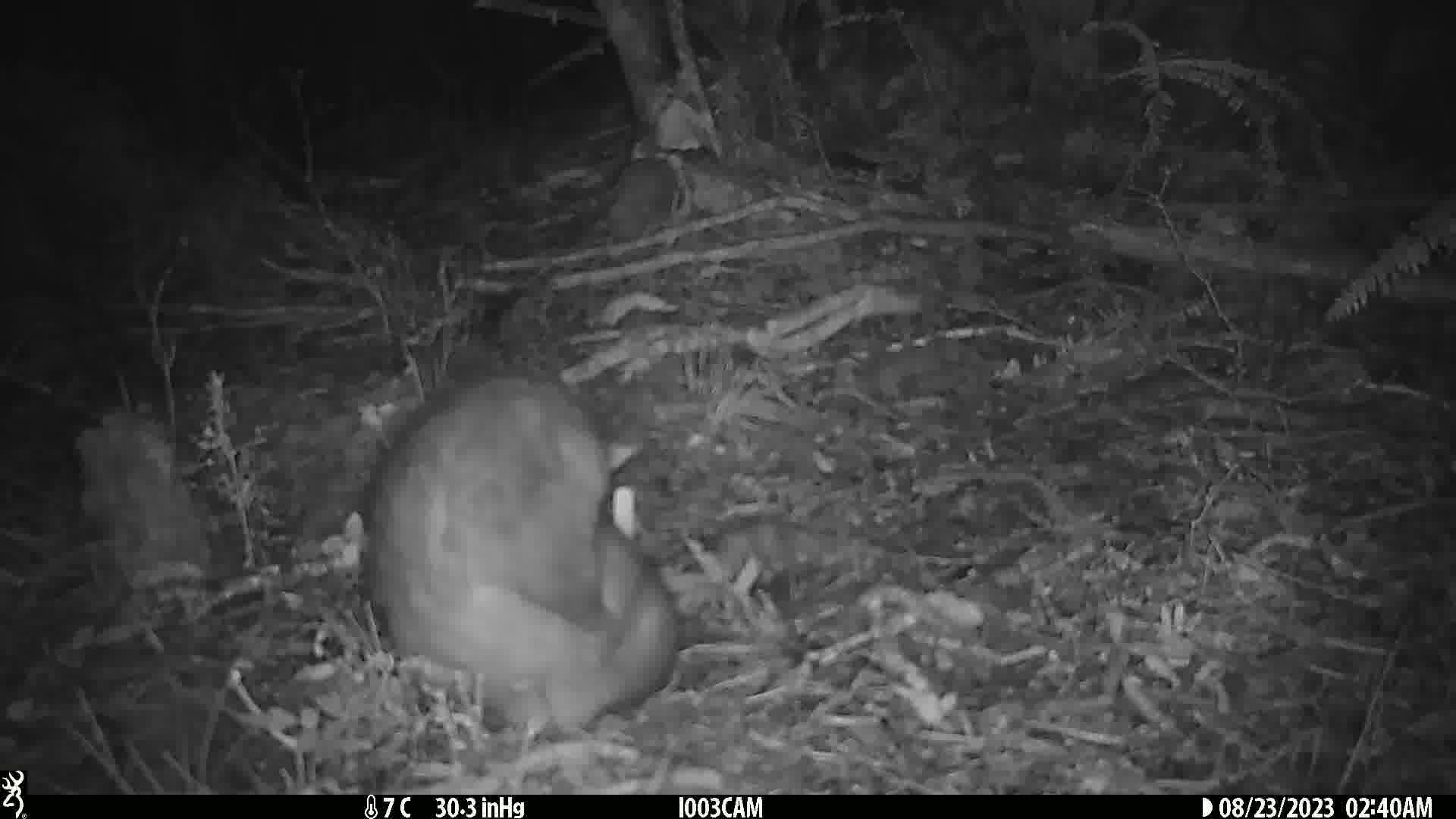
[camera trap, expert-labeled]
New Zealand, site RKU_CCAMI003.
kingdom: Animalia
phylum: Chordata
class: Mammalia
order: Diprotodontia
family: Phalangeridae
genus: Trichosurus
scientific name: Trichosurus vulpecula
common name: common brushtail possum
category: possum